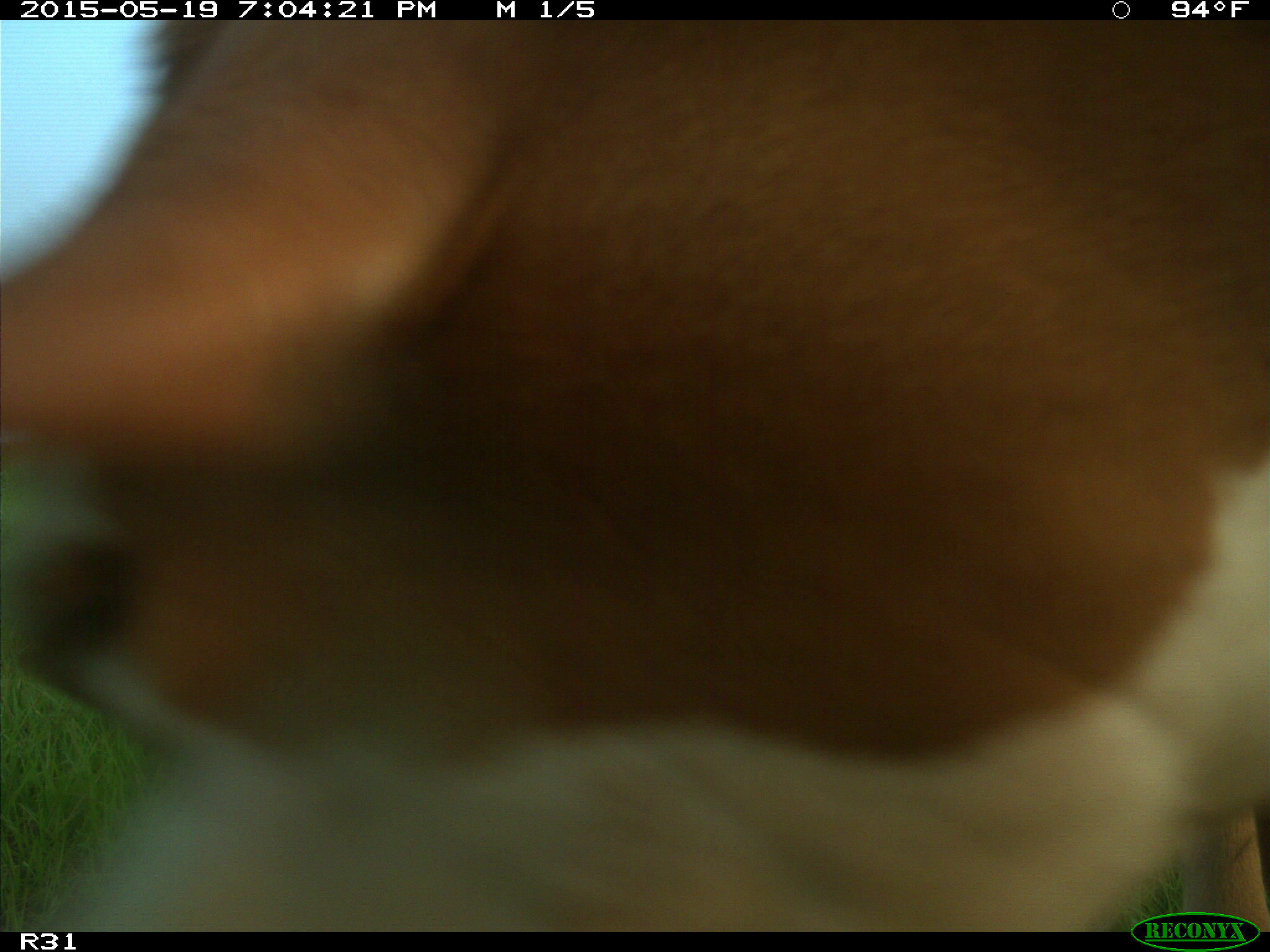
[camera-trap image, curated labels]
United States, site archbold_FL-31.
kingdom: Animalia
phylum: Chordata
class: Mammalia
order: Artiodactyla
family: Bovidae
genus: Bos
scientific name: Bos taurus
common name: domestic cow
Bos taurus (domestic cow).